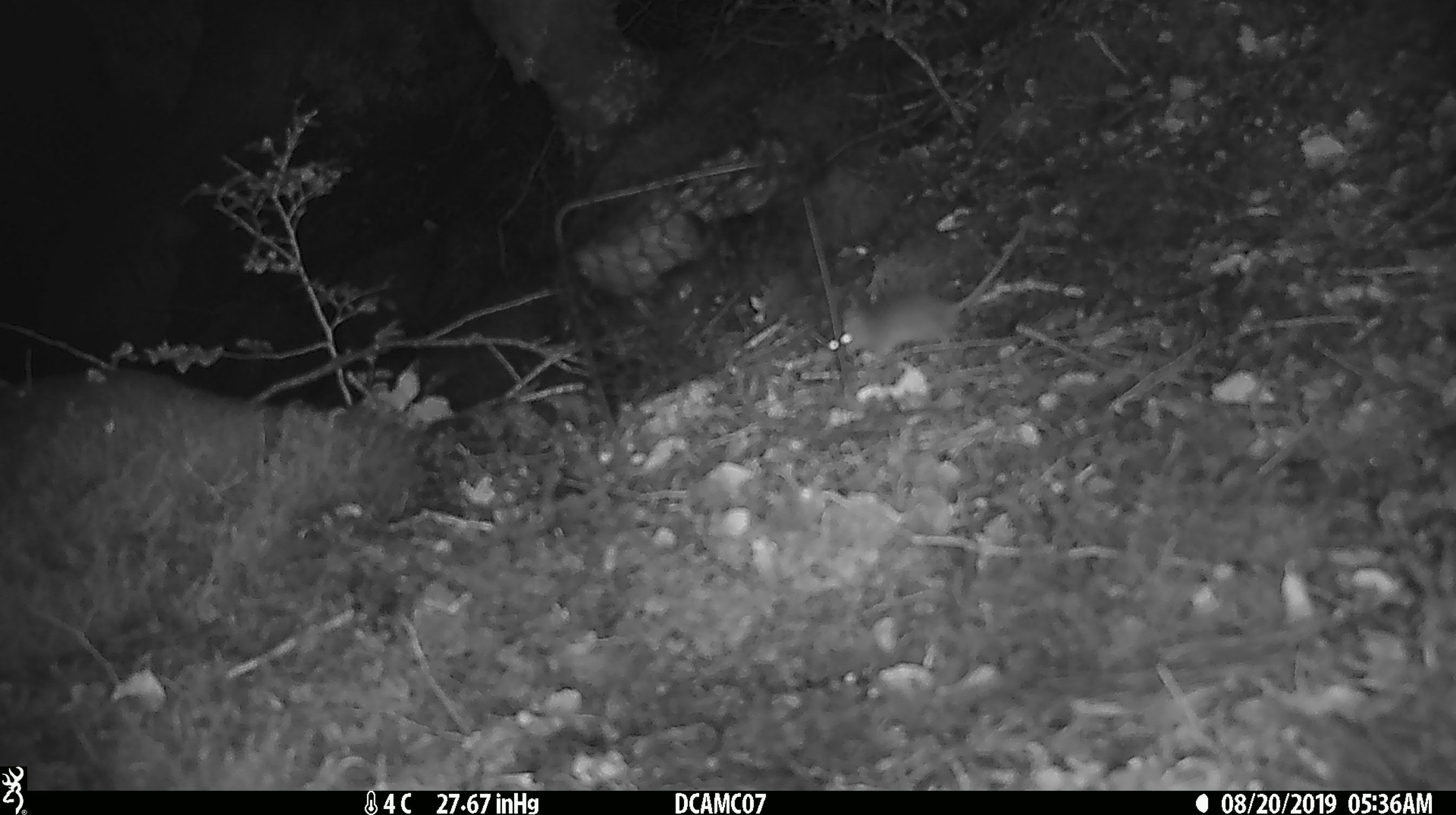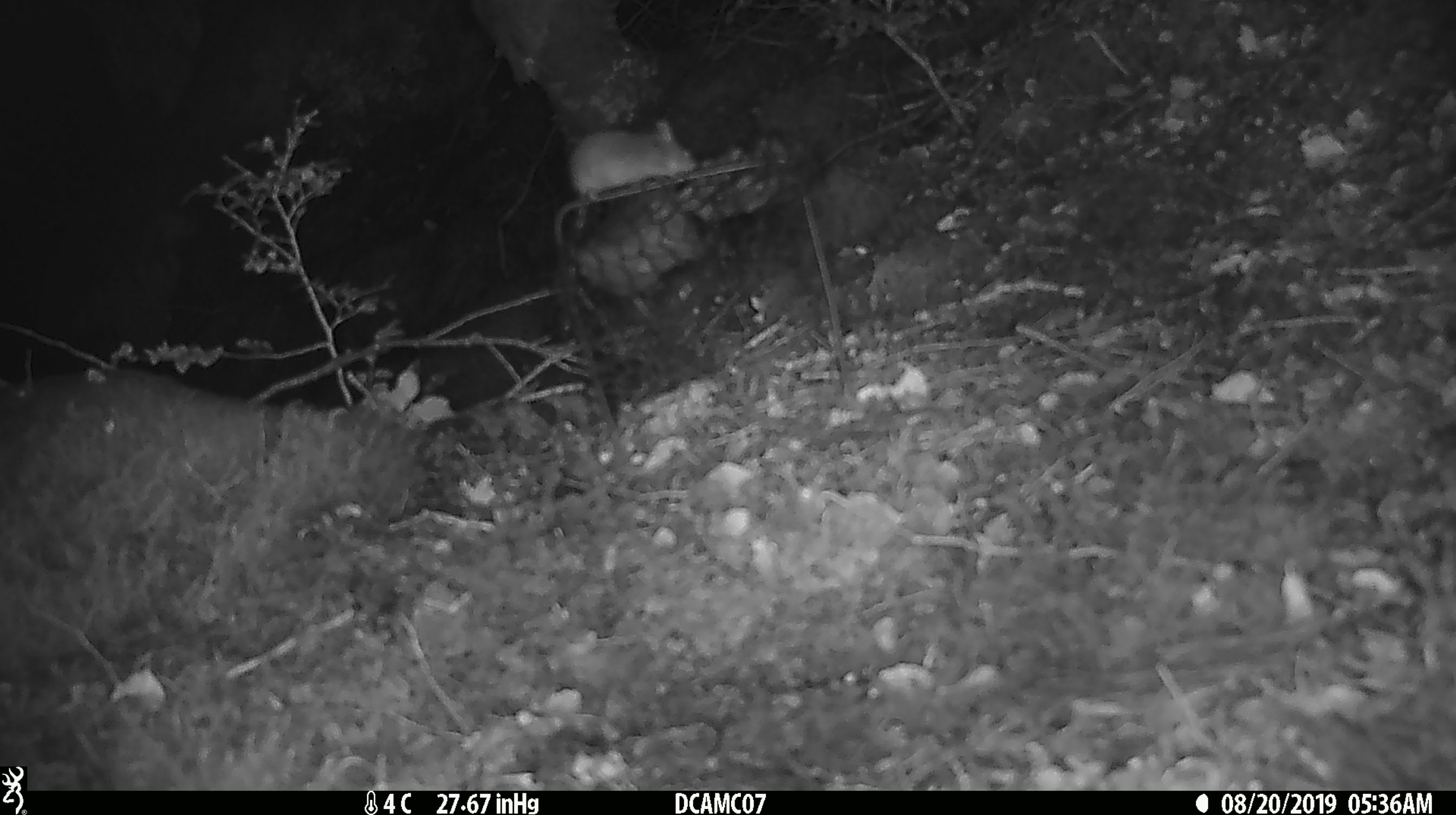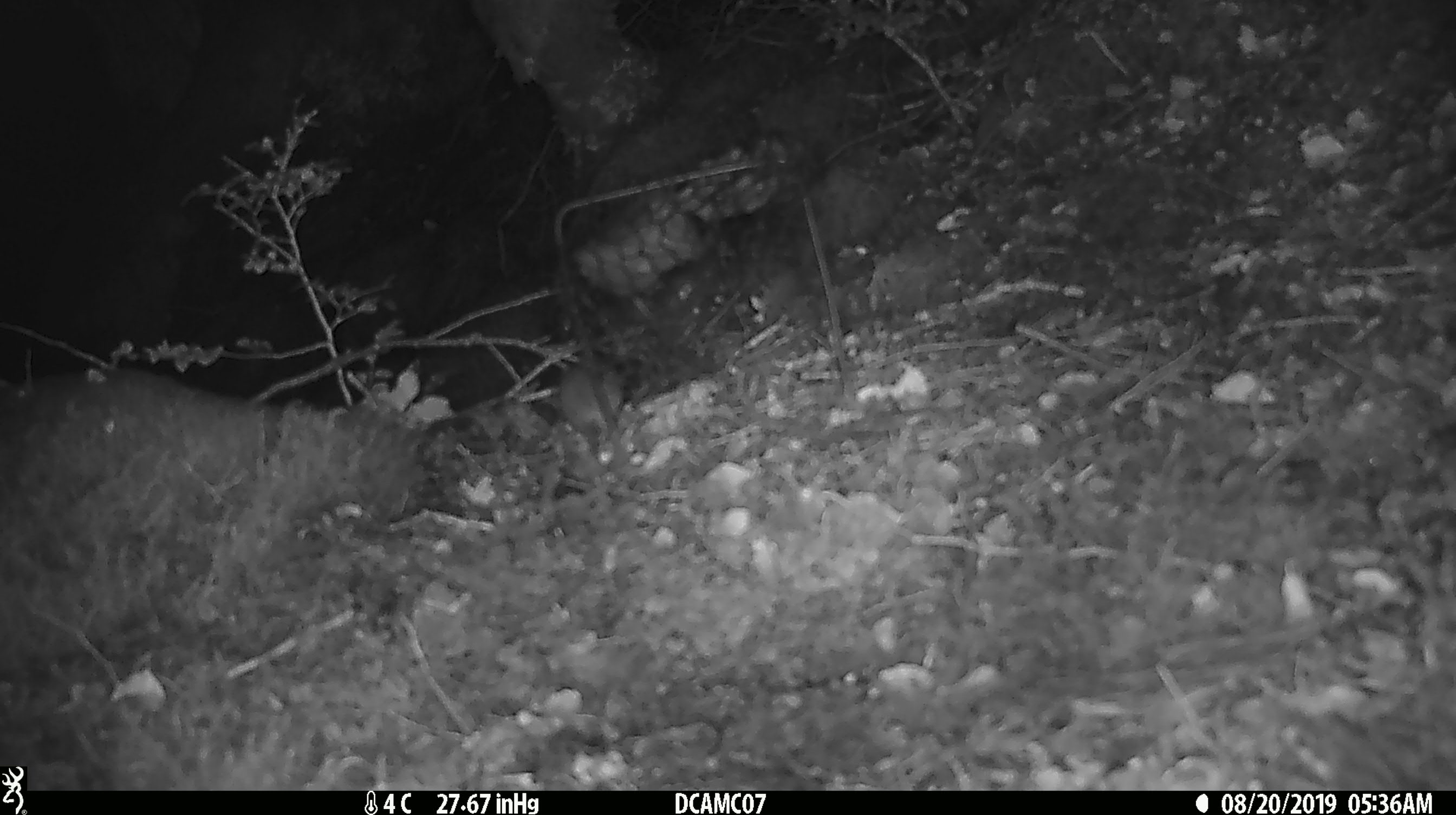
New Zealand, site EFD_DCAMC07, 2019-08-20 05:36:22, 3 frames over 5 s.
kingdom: Animalia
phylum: Chordata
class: Mammalia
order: Rodentia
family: Muridae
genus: Mus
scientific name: Mus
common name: mouse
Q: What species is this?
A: Mouse (Mus).